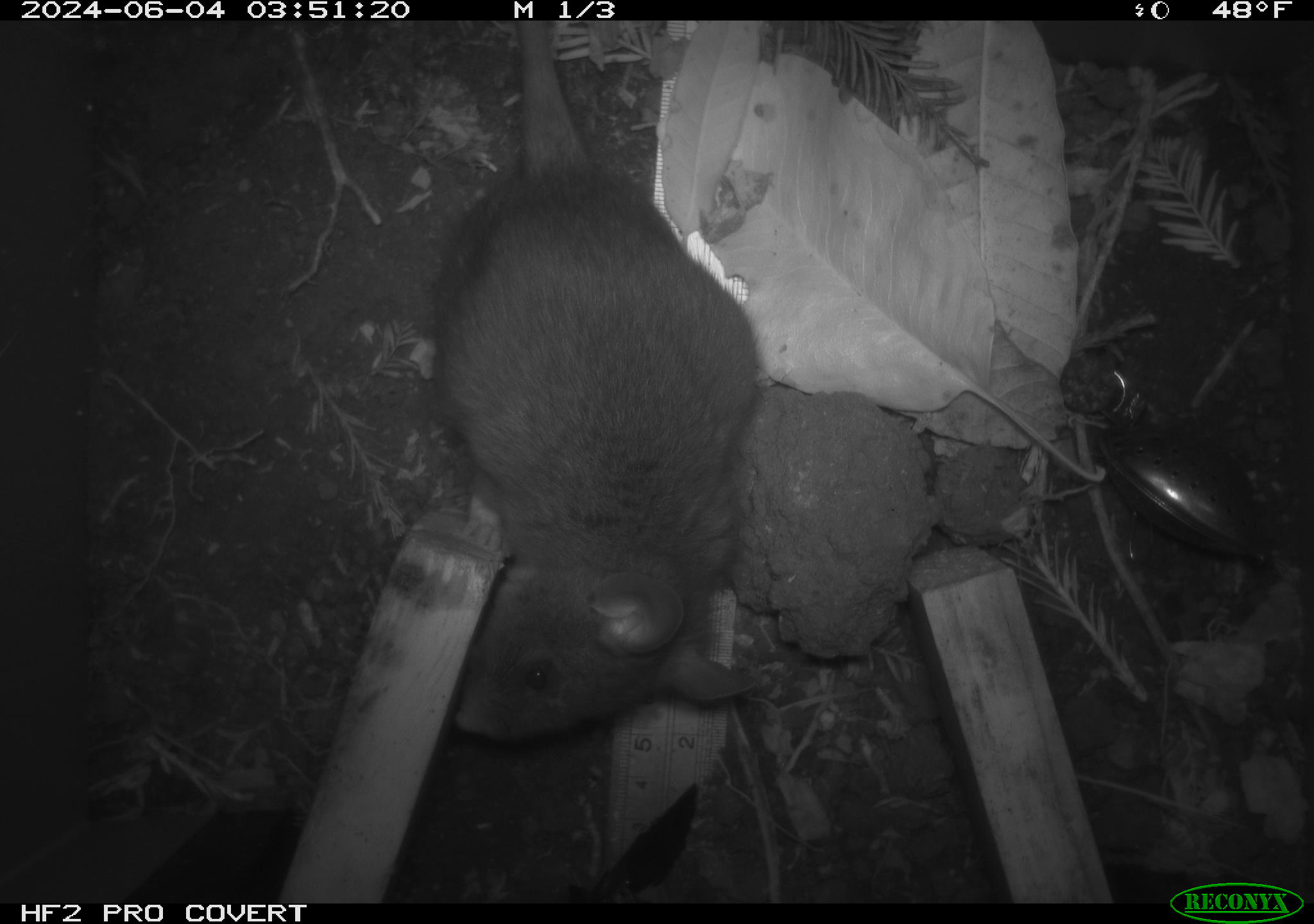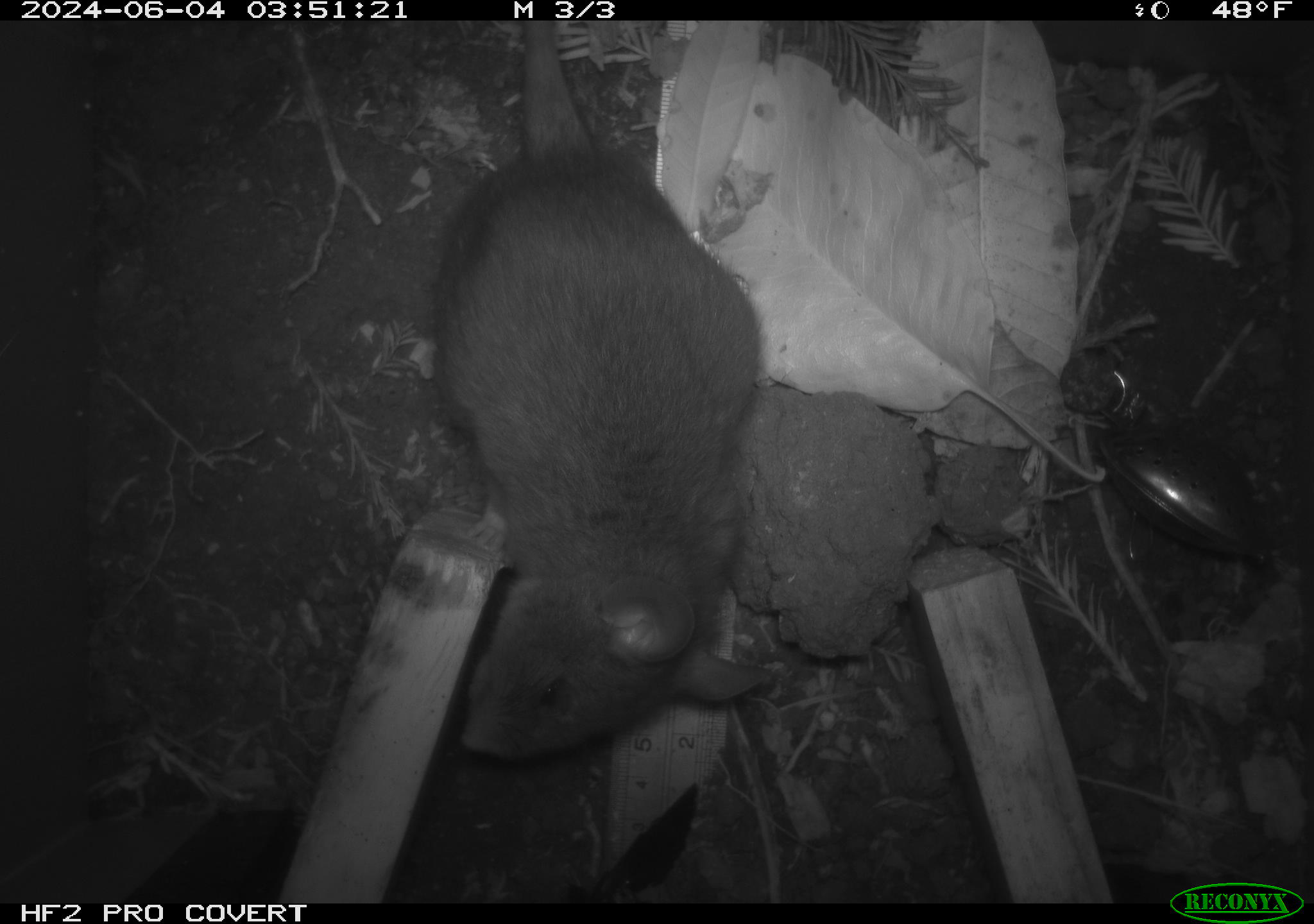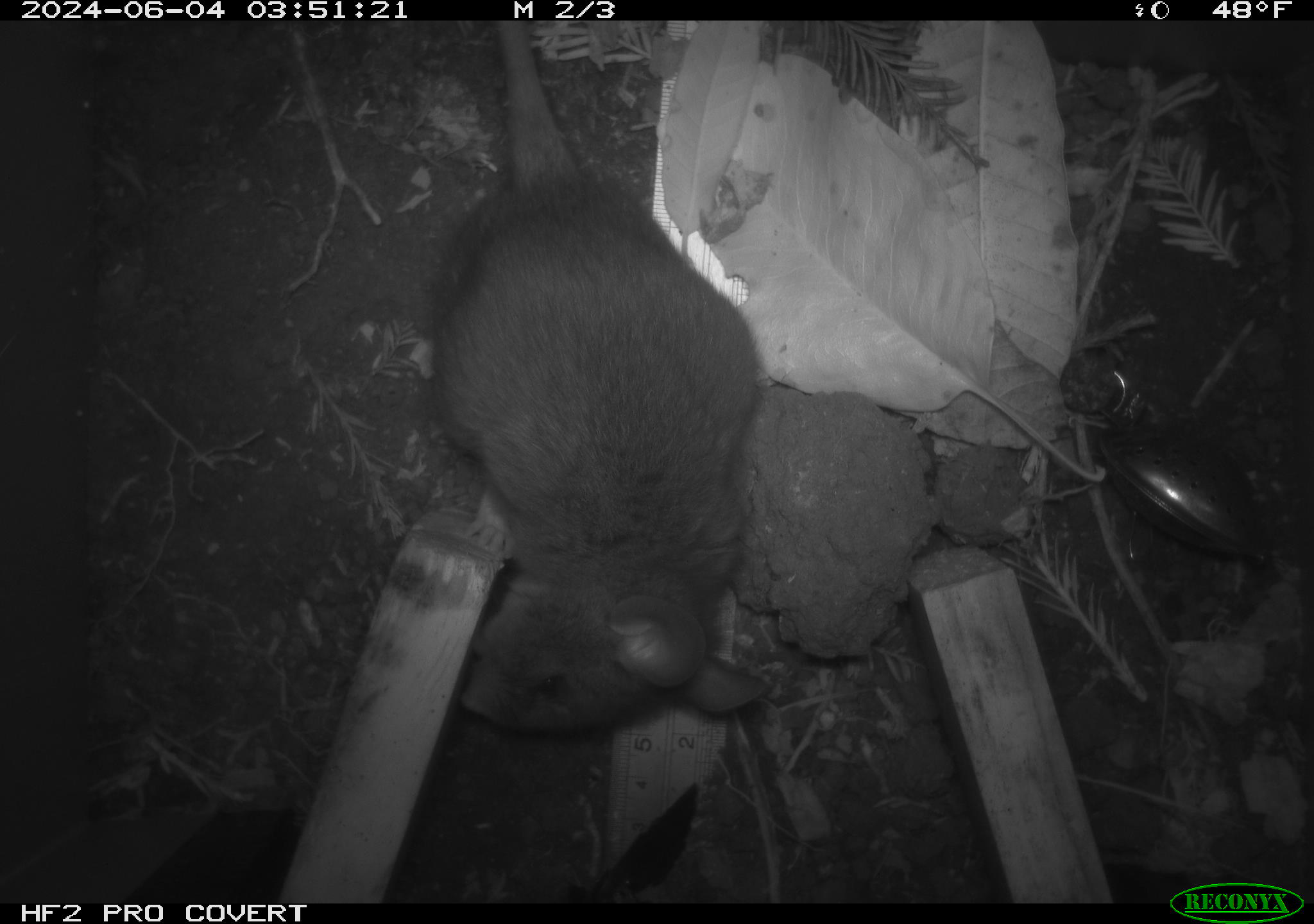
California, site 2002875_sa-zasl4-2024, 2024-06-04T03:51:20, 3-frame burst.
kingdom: Animalia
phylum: Chordata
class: Mammalia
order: Rodentia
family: Cricetidae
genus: Neotoma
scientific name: Neotoma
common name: pack rat or woodrat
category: neotoma species